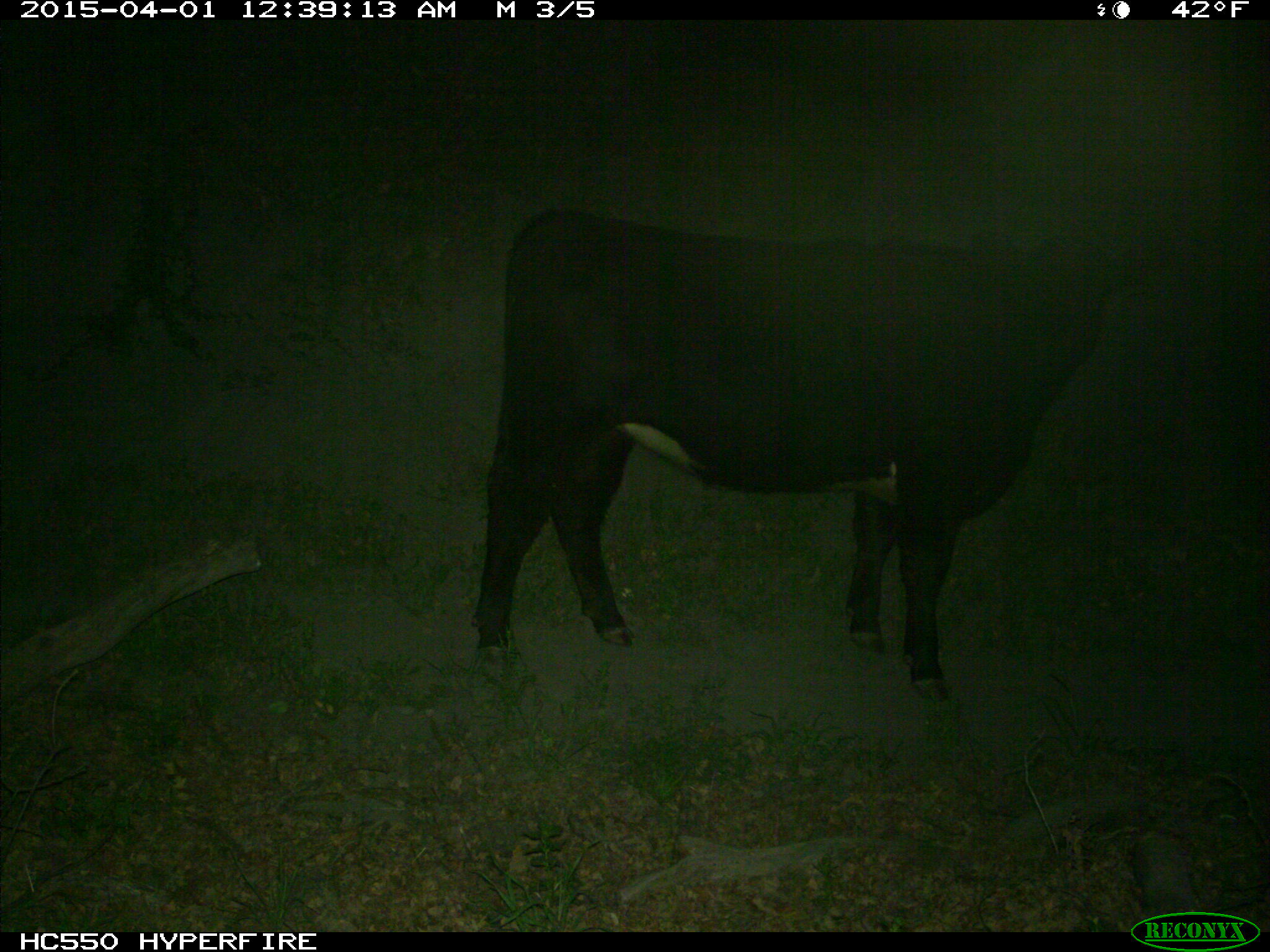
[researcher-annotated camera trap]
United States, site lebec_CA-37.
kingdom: Animalia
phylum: Chordata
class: Mammalia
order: Artiodactyla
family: Bovidae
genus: Bos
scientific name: Bos taurus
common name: domestic cow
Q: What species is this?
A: Bos taurus (domestic cow).